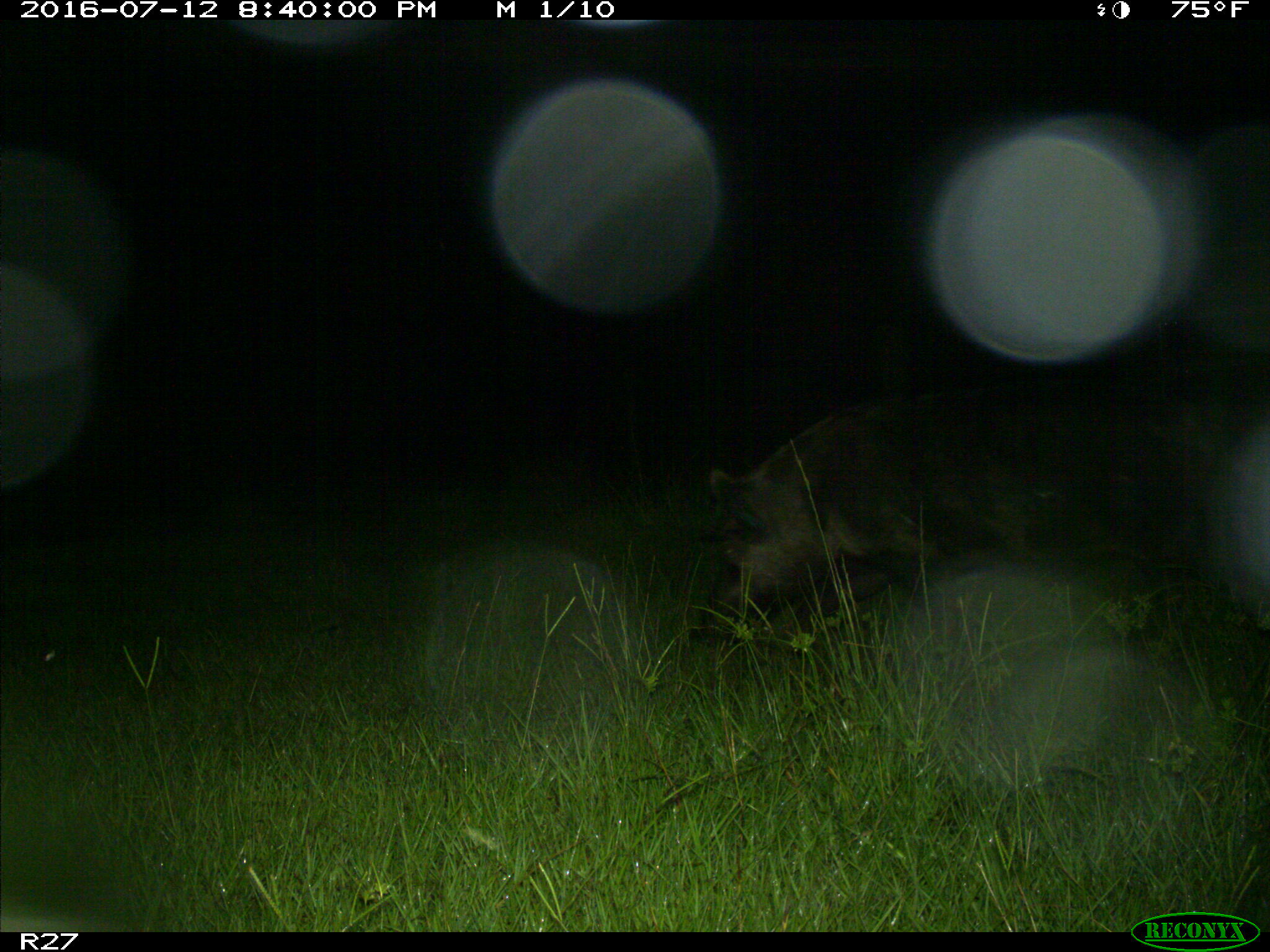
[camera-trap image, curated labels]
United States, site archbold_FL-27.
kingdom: Animalia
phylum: Chordata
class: Mammalia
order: Artiodactyla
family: Suidae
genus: Sus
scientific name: Sus scrofa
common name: wild boar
Sus scrofa (wild boar).